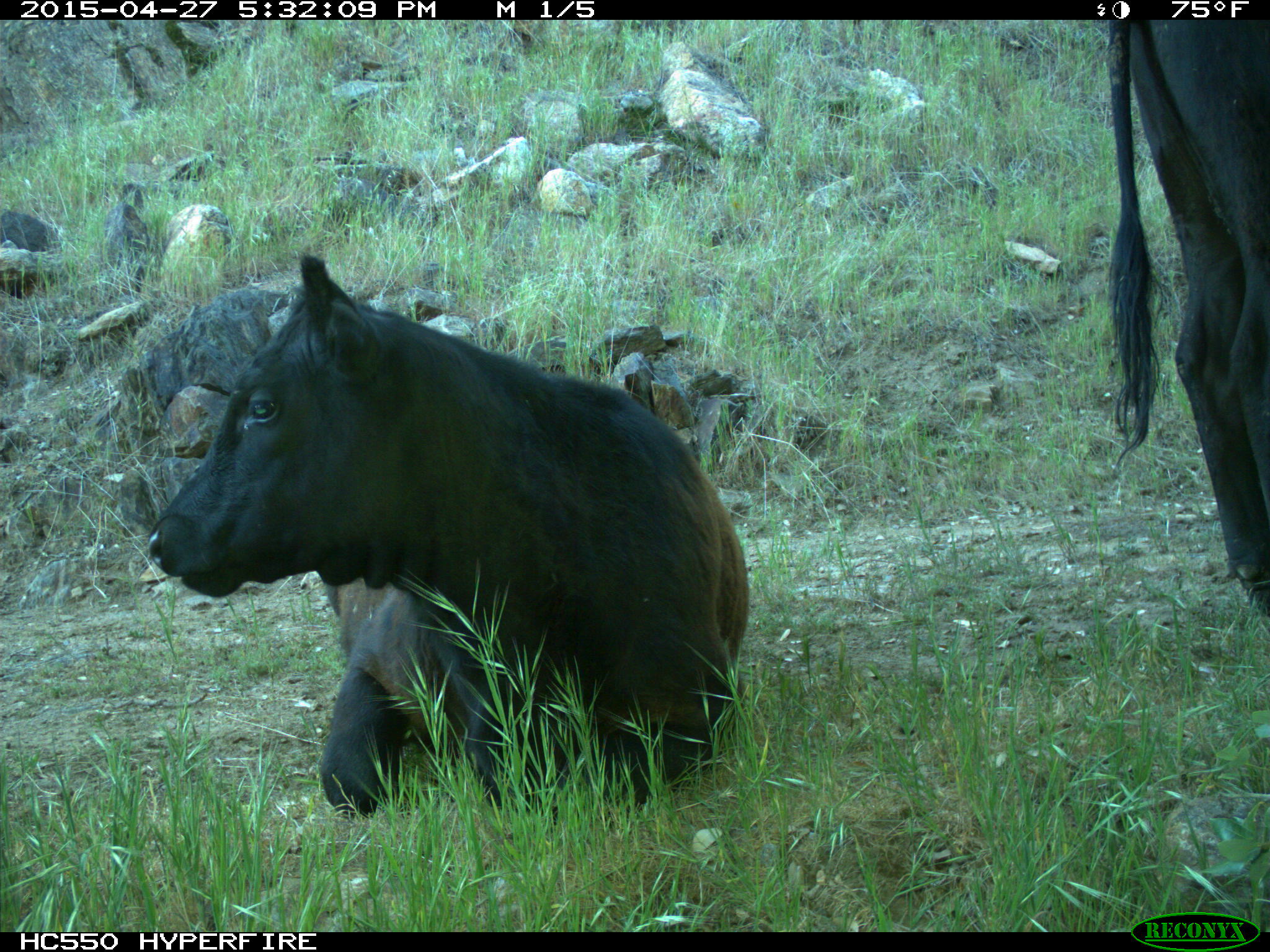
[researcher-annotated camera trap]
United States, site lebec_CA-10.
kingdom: Animalia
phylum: Chordata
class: Mammalia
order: Artiodactyla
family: Bovidae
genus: Bos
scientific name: Bos taurus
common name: domestic cow